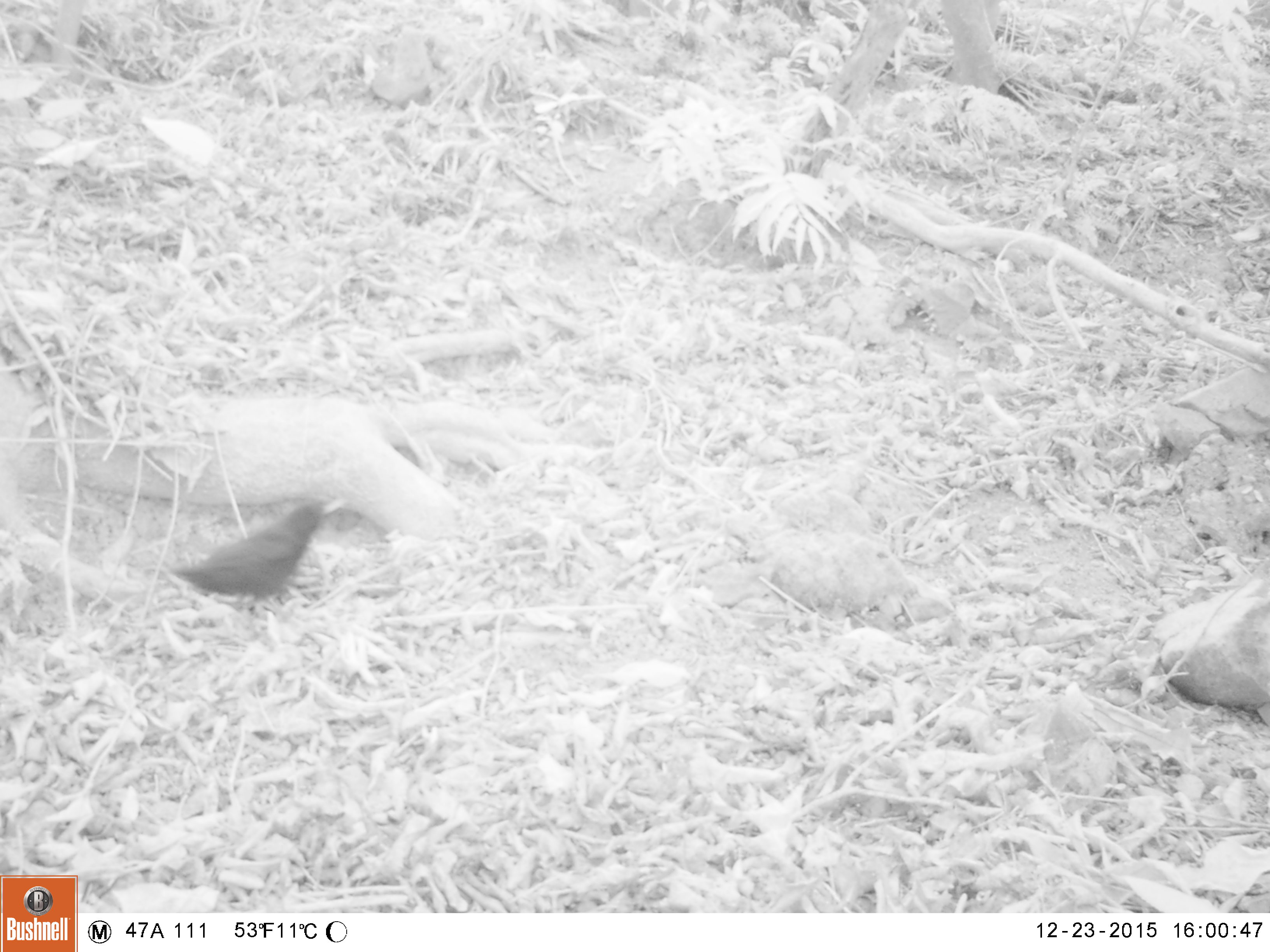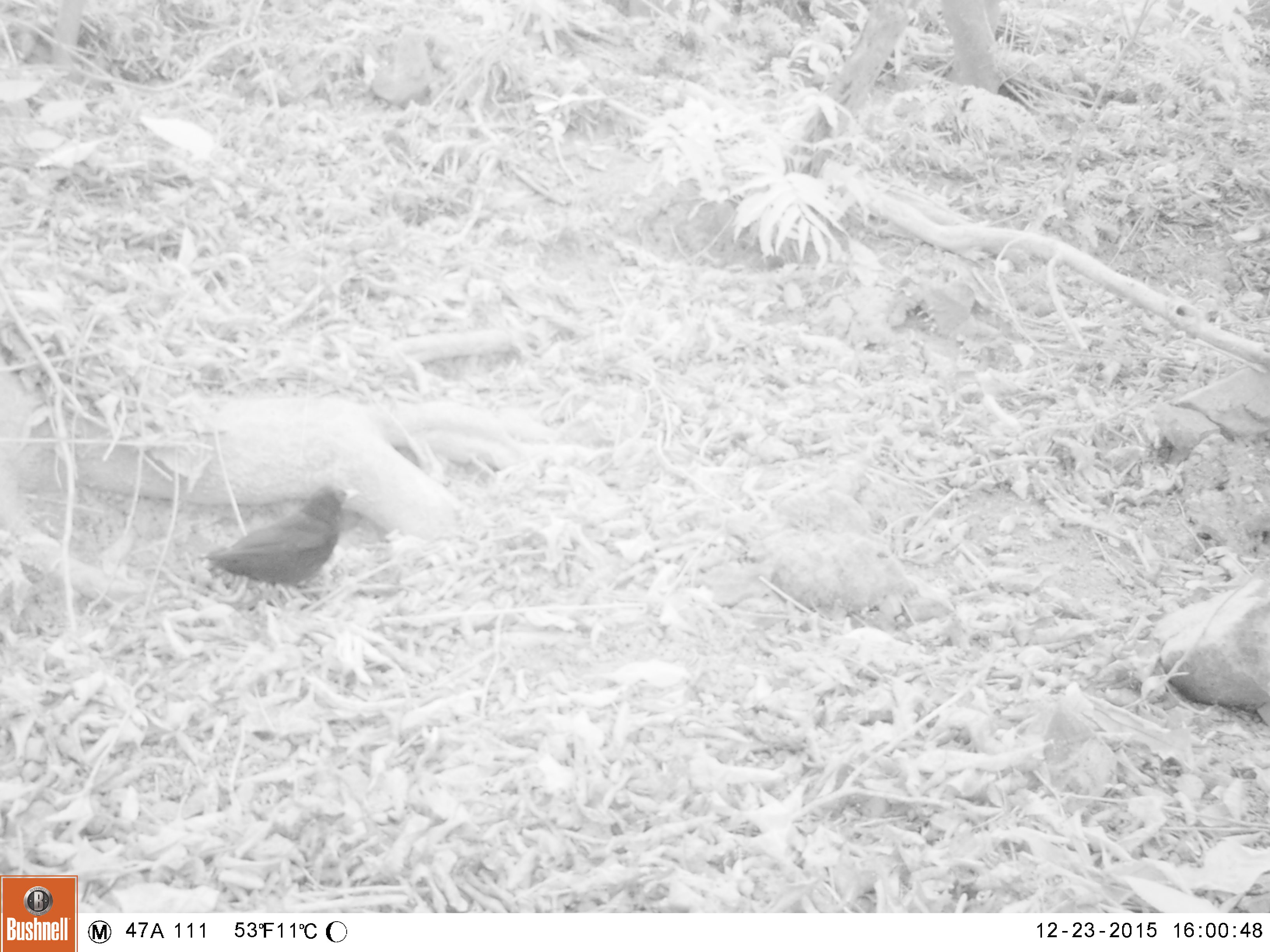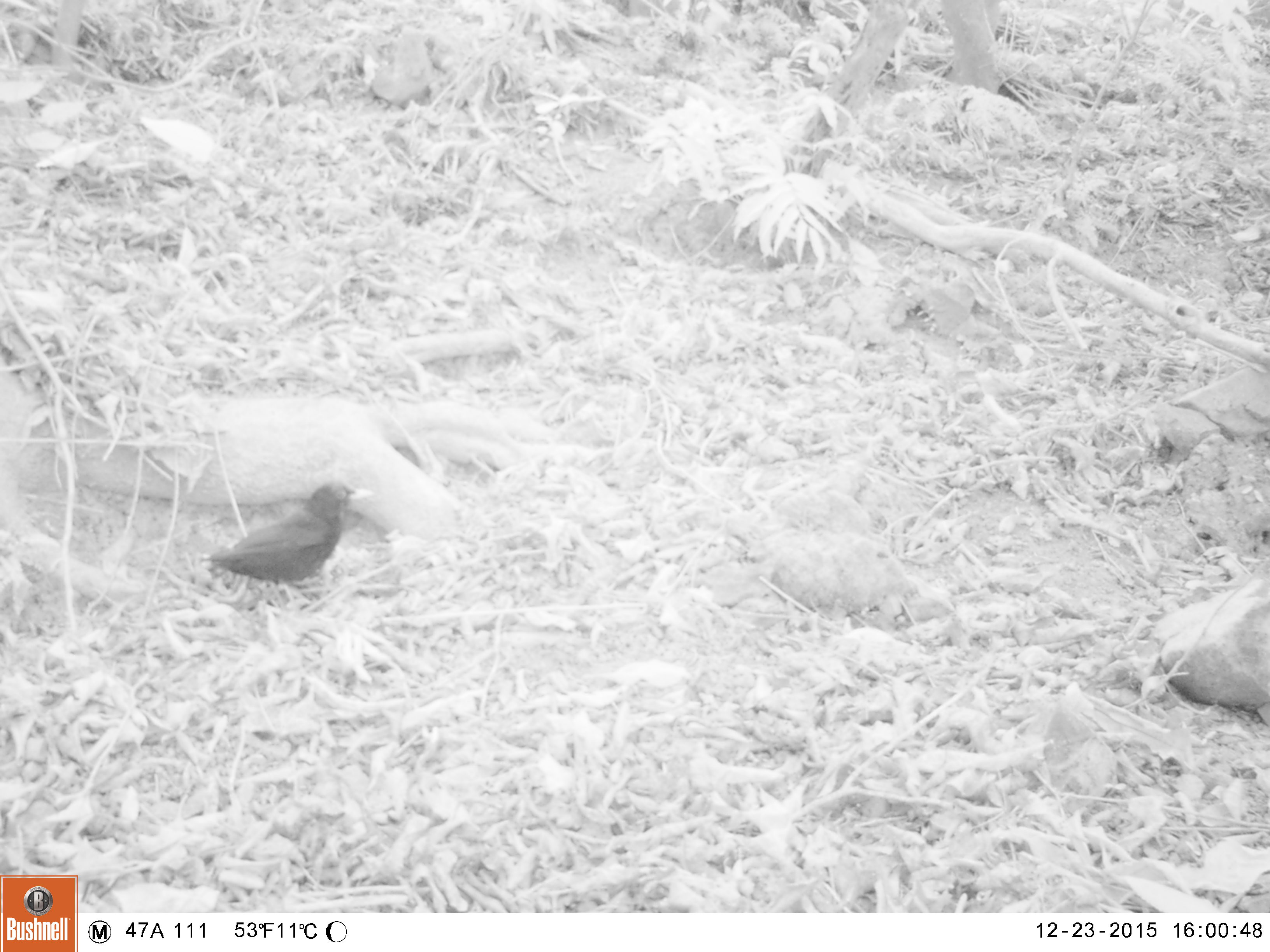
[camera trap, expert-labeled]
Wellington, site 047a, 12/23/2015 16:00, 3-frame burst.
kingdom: Animalia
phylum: Chordata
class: Aves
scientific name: Aves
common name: bird